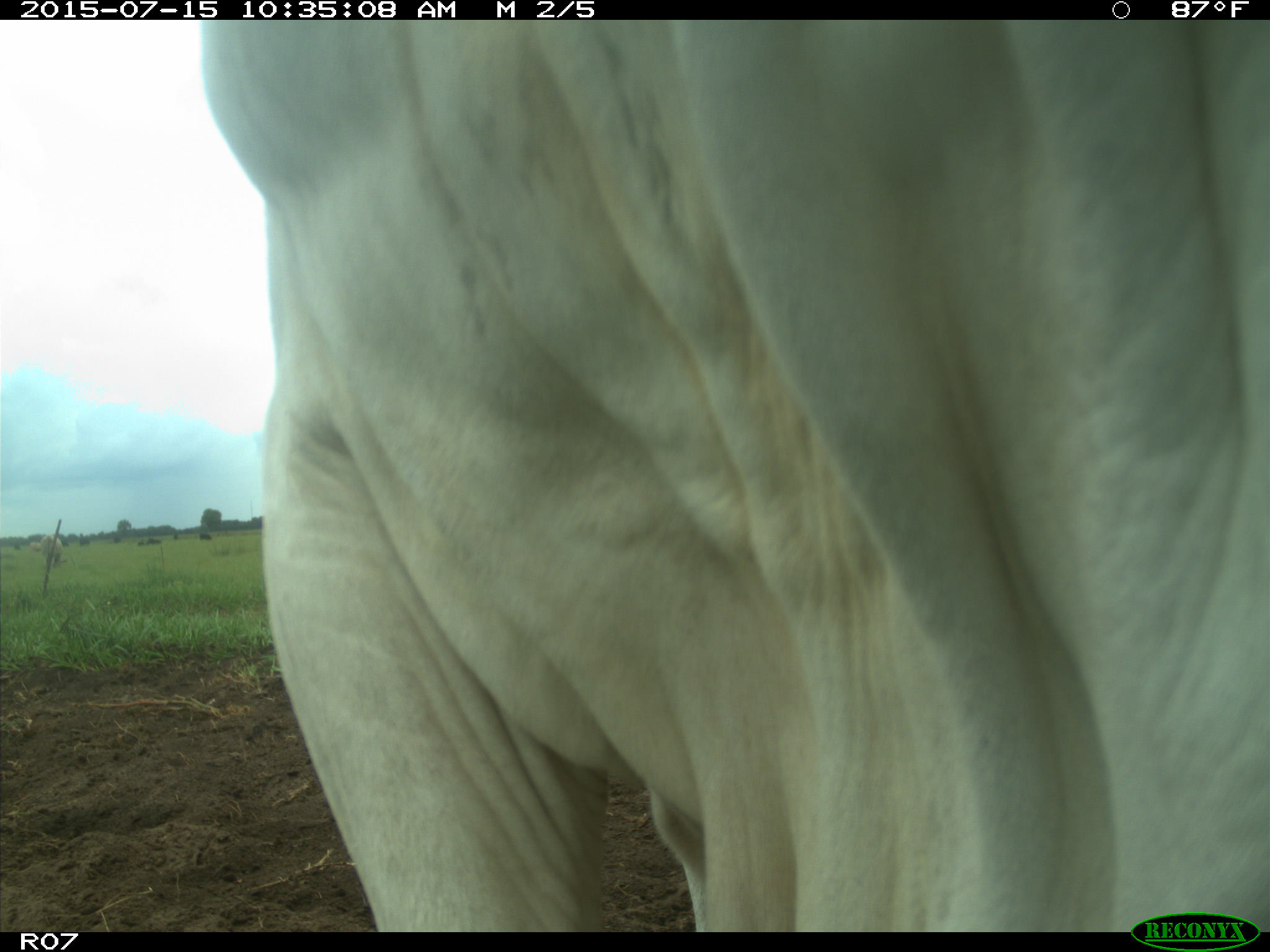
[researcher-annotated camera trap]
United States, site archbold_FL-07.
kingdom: Animalia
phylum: Chordata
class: Mammalia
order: Artiodactyla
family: Bovidae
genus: Bos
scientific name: Bos taurus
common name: domestic cow